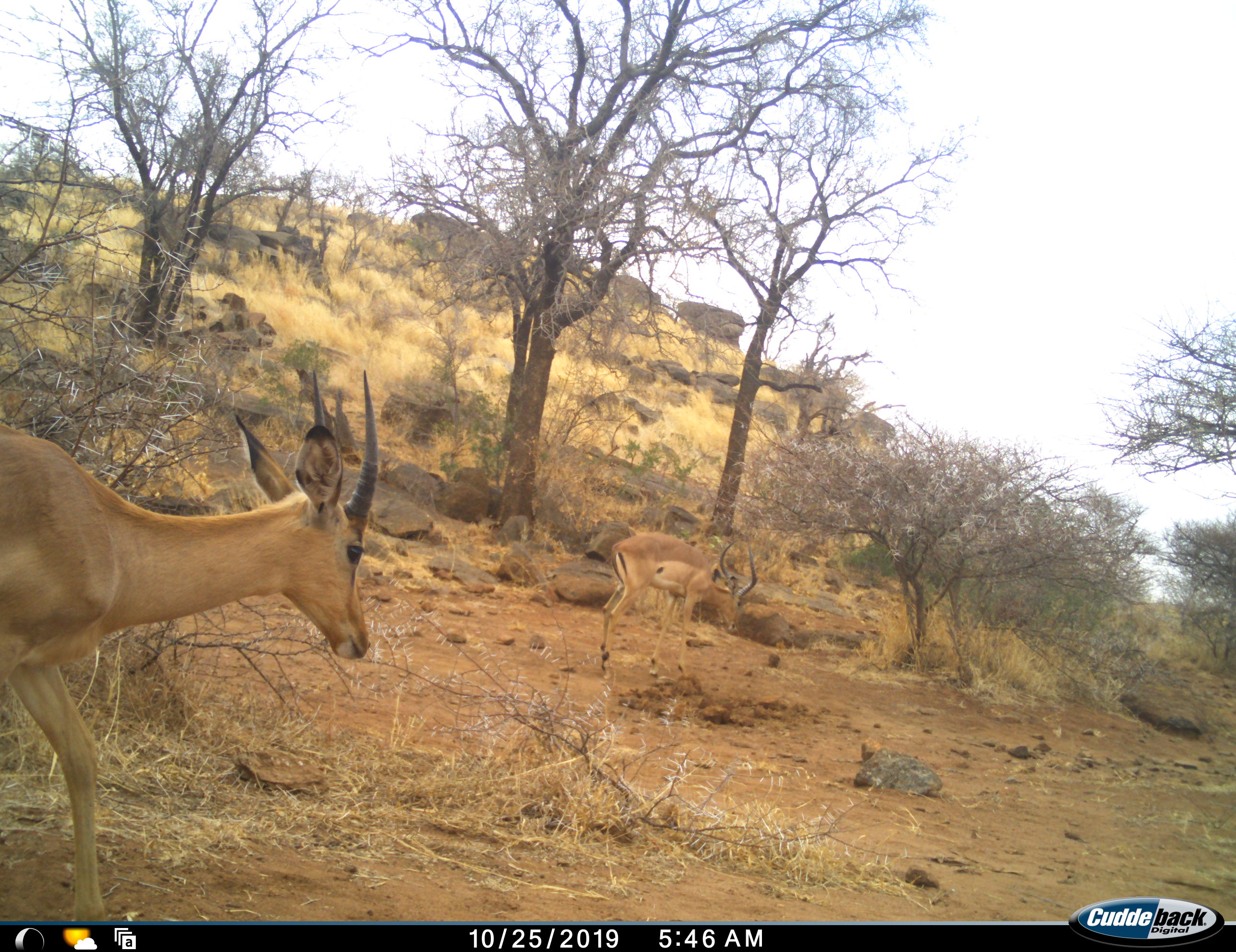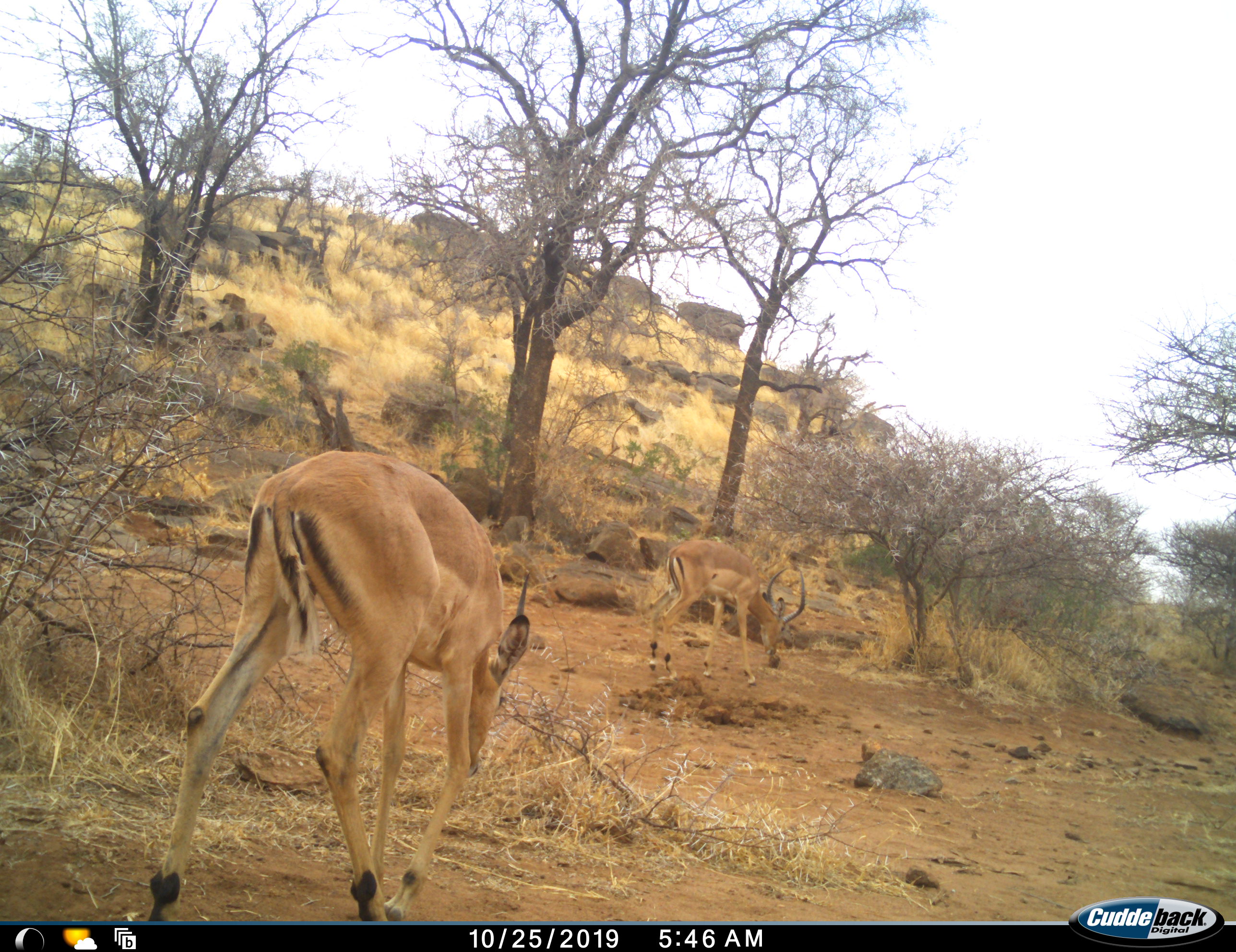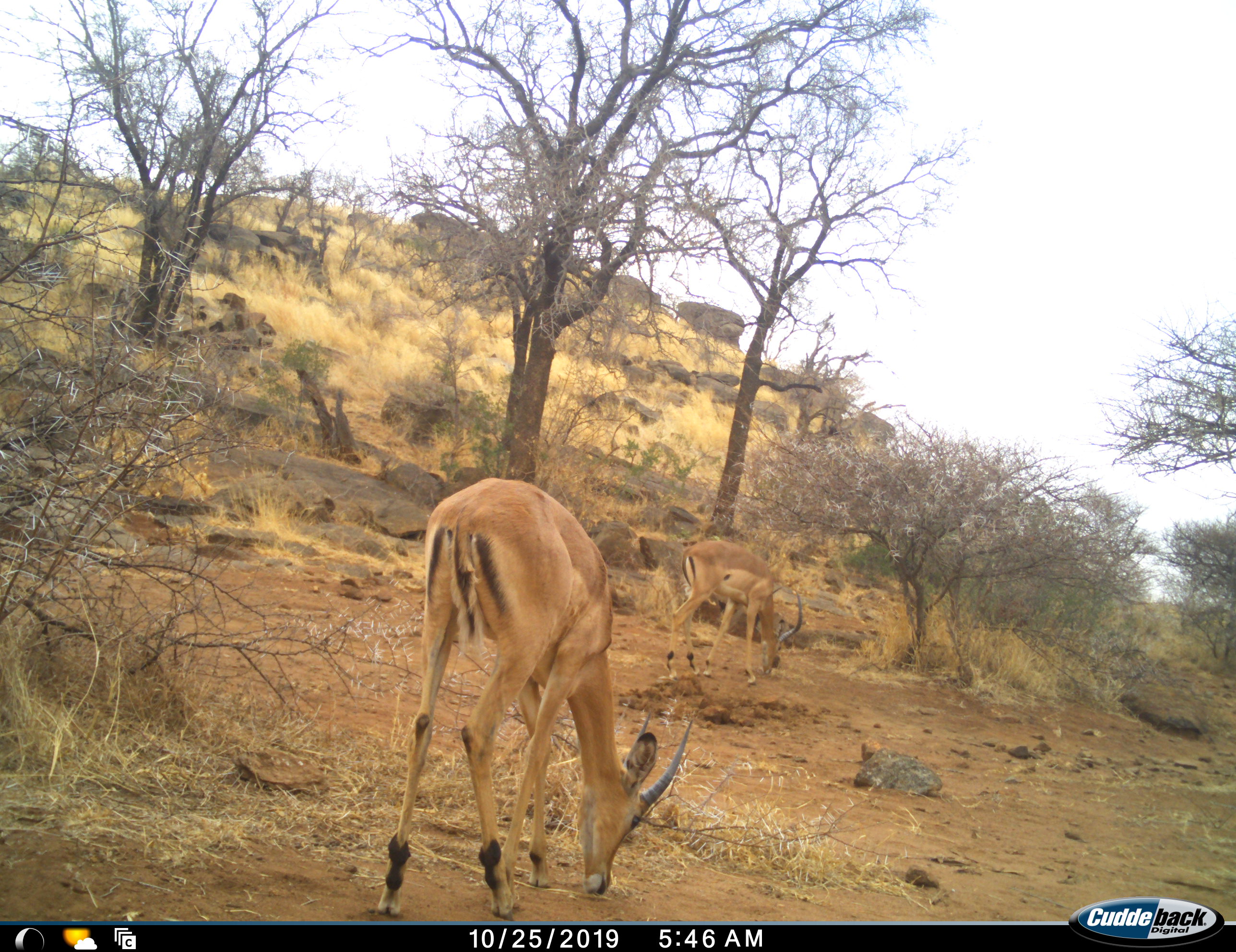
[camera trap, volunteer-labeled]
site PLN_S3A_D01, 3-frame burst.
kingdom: Animalia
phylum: Chordata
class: Mammalia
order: Artiodactyla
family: Bovidae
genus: Aepyceros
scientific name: Aepyceros melampus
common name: impala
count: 2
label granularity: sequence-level